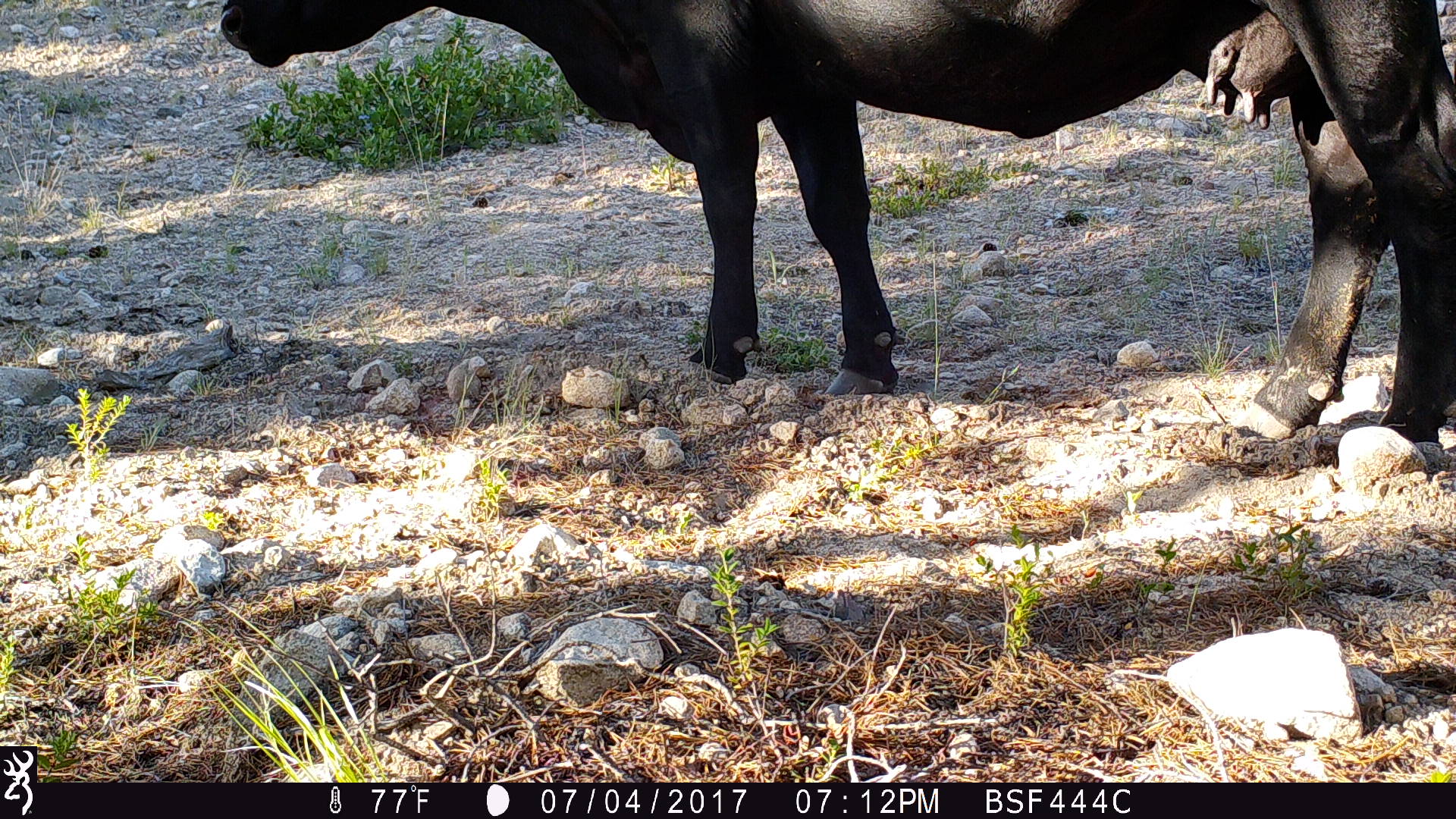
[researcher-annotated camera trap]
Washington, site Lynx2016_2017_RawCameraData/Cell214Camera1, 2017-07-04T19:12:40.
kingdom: Animalia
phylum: Chordata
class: Mammalia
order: Artiodactyla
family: Bovidae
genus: Bos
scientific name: Bos taurus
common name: domestic cattle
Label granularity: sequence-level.